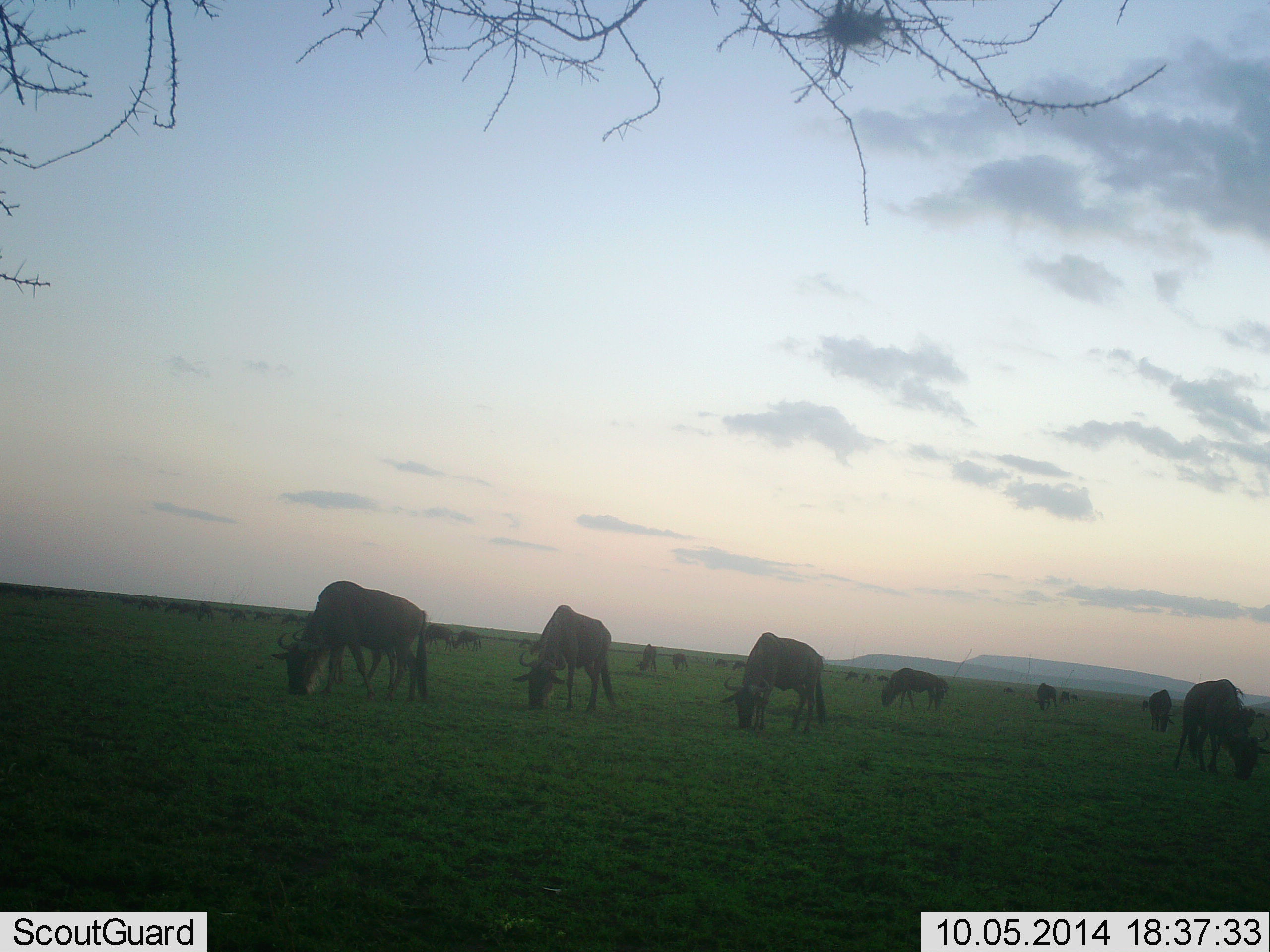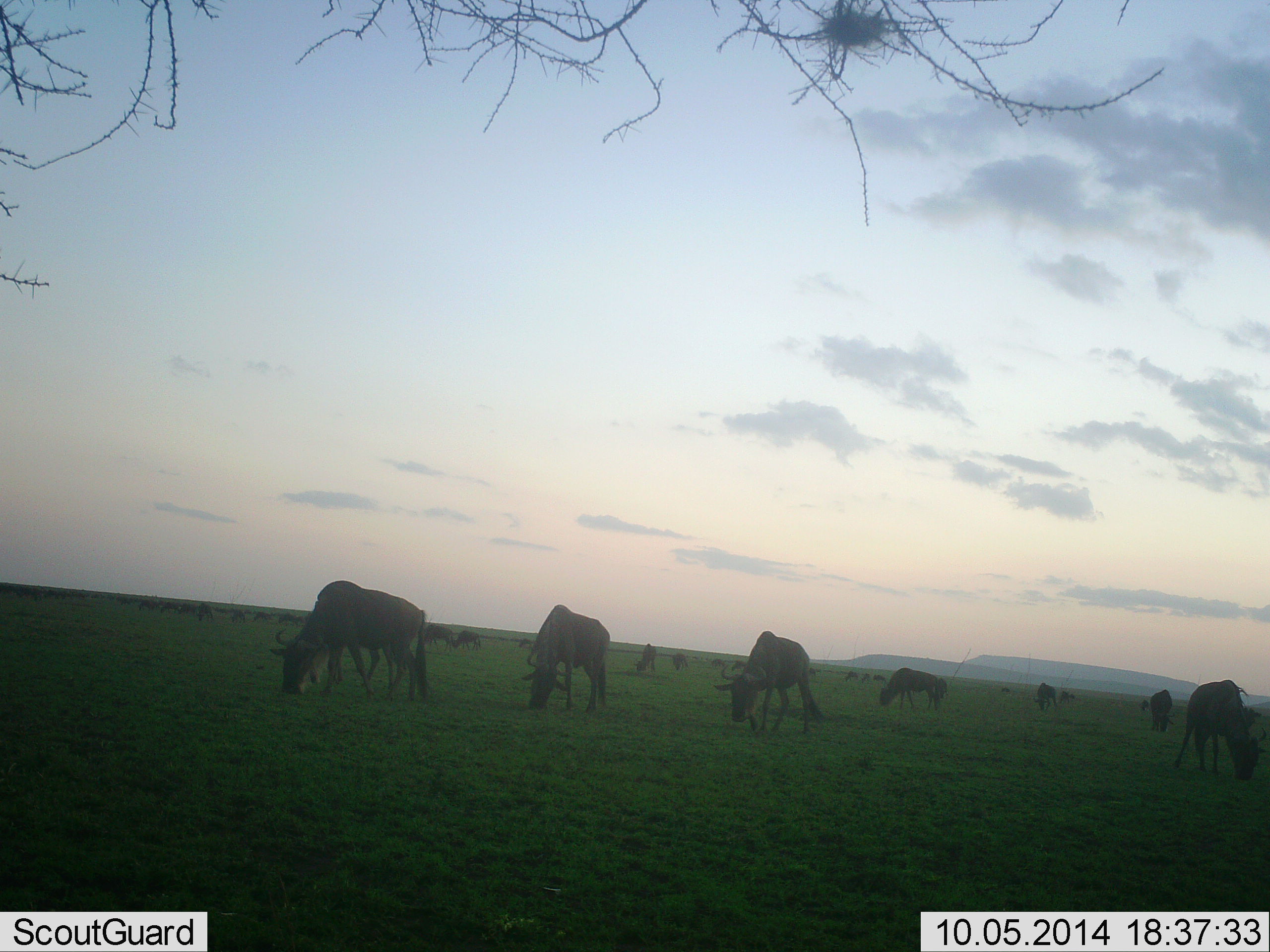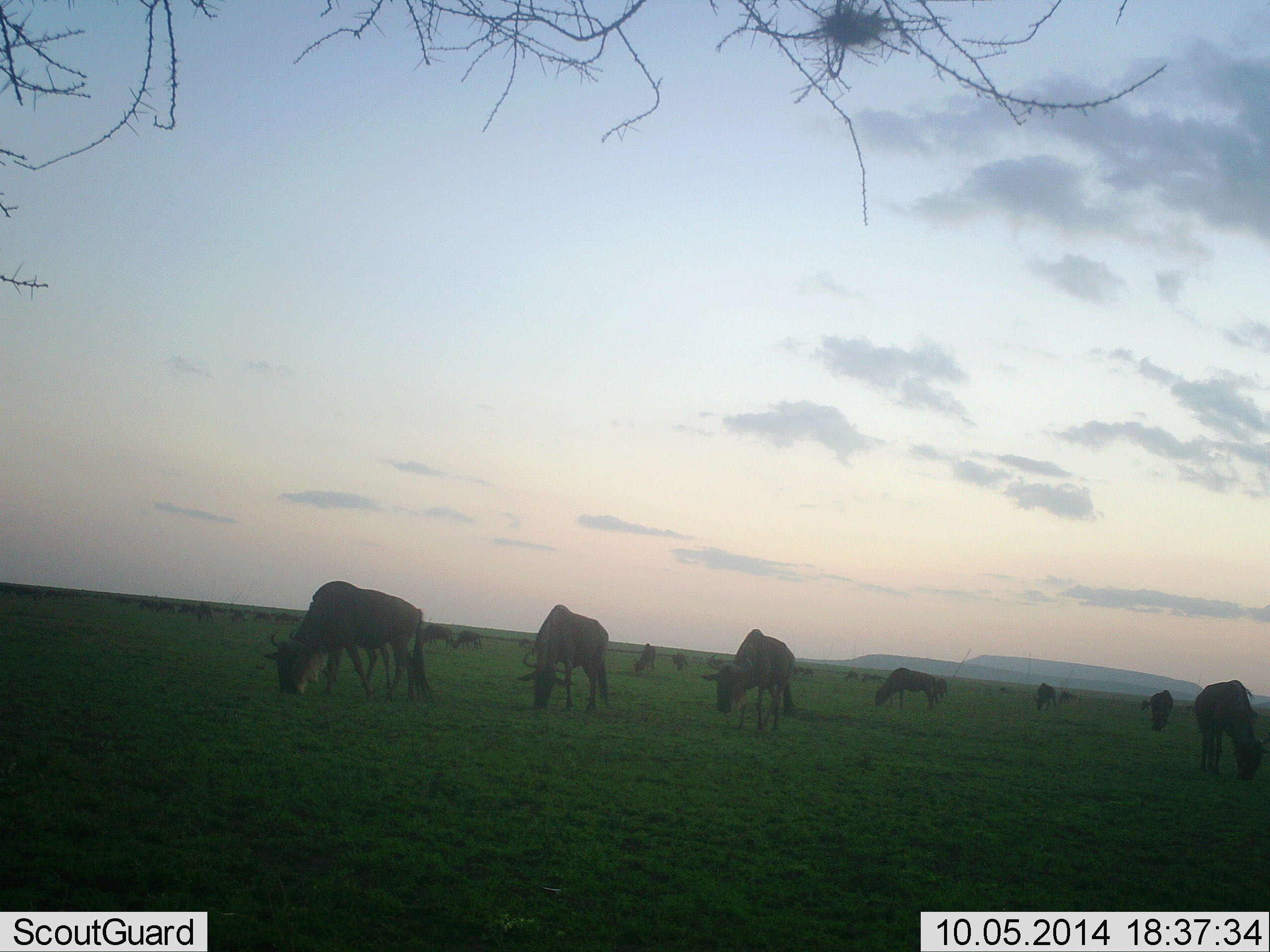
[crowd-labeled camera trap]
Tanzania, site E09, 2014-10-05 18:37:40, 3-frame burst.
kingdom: Animalia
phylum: Chordata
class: Mammalia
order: Artiodactyla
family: Bovidae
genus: Connochaetes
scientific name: Connochaetes taurinus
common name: blue wildebeest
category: wildebeest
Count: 11-50.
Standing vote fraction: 10%.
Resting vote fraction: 20%.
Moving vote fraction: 30%.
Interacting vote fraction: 0%.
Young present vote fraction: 0%.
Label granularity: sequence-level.